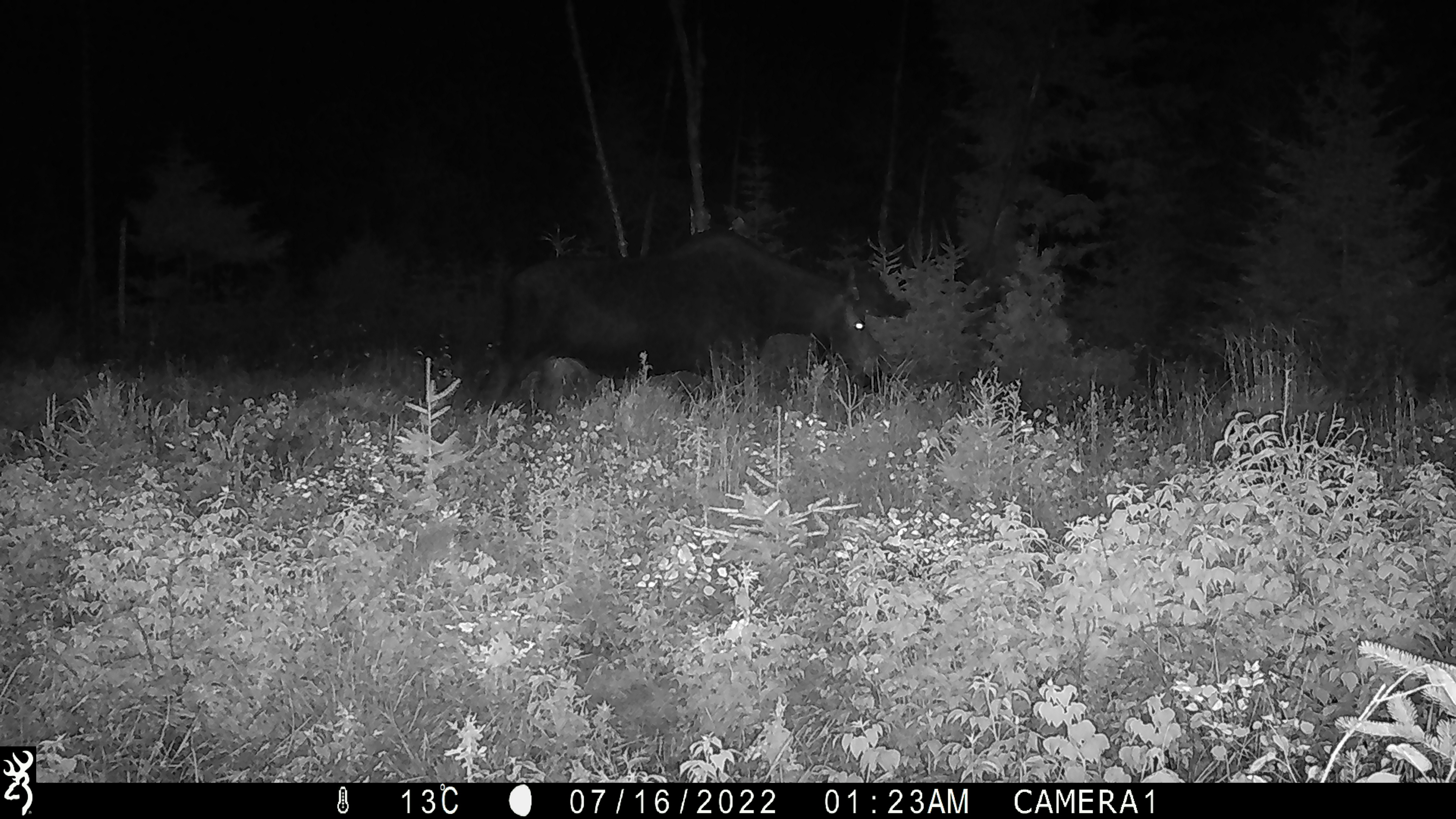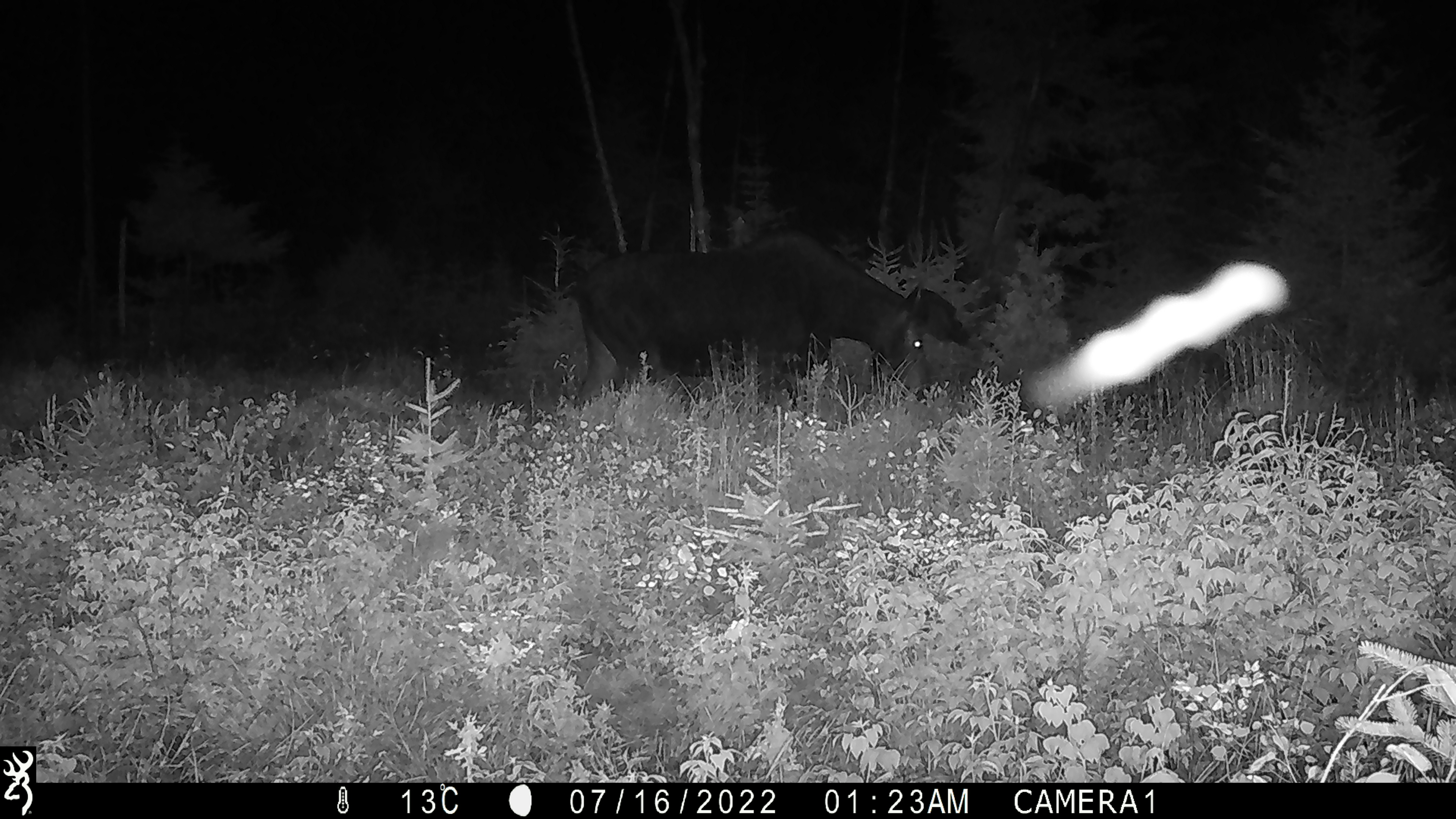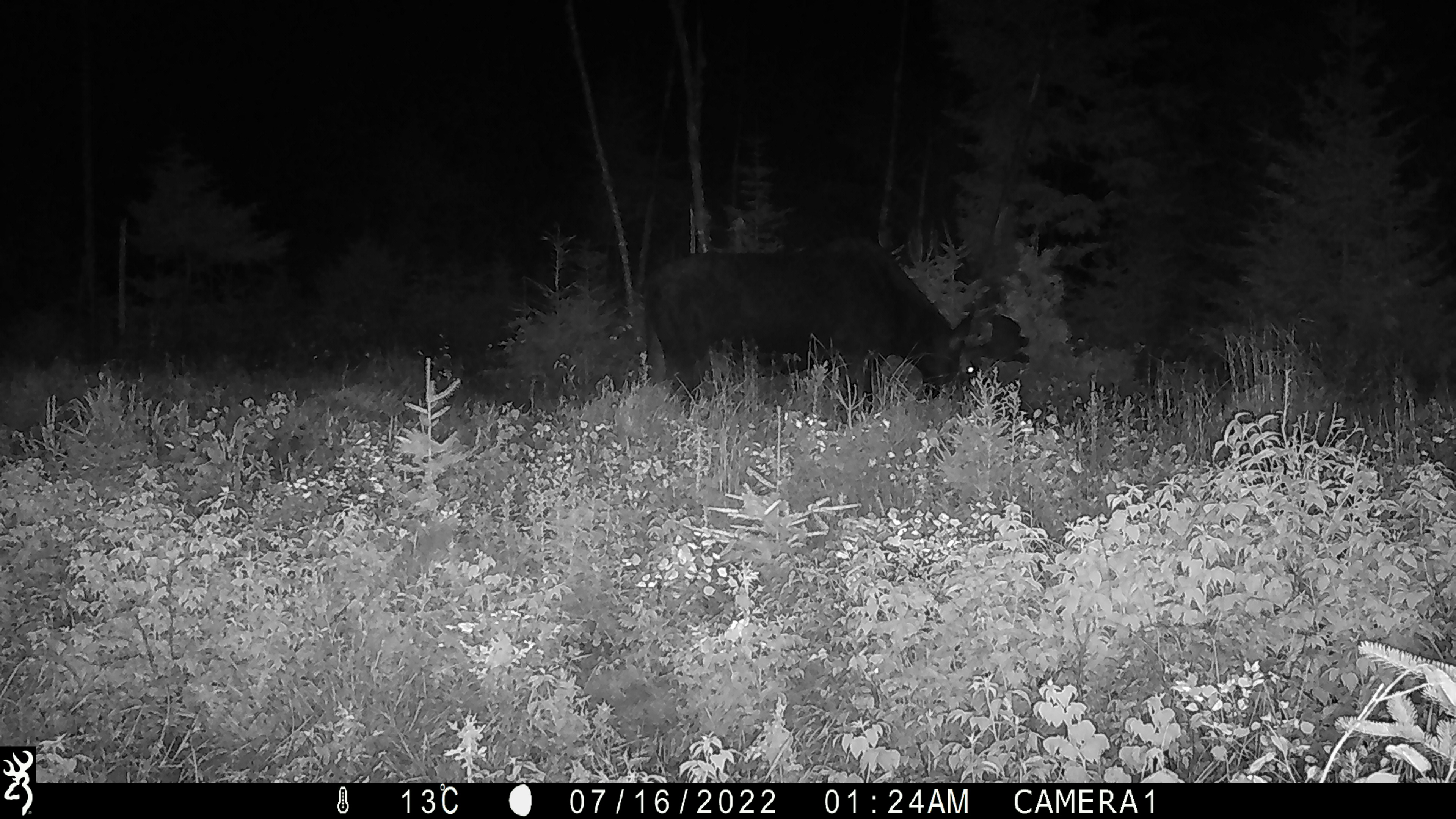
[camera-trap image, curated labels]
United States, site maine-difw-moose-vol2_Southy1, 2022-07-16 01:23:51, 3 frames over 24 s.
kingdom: Animalia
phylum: Chordata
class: Mammalia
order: Artiodactyla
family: Cervidae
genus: Alces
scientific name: Alces alces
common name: moose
Moose (Alces alces).